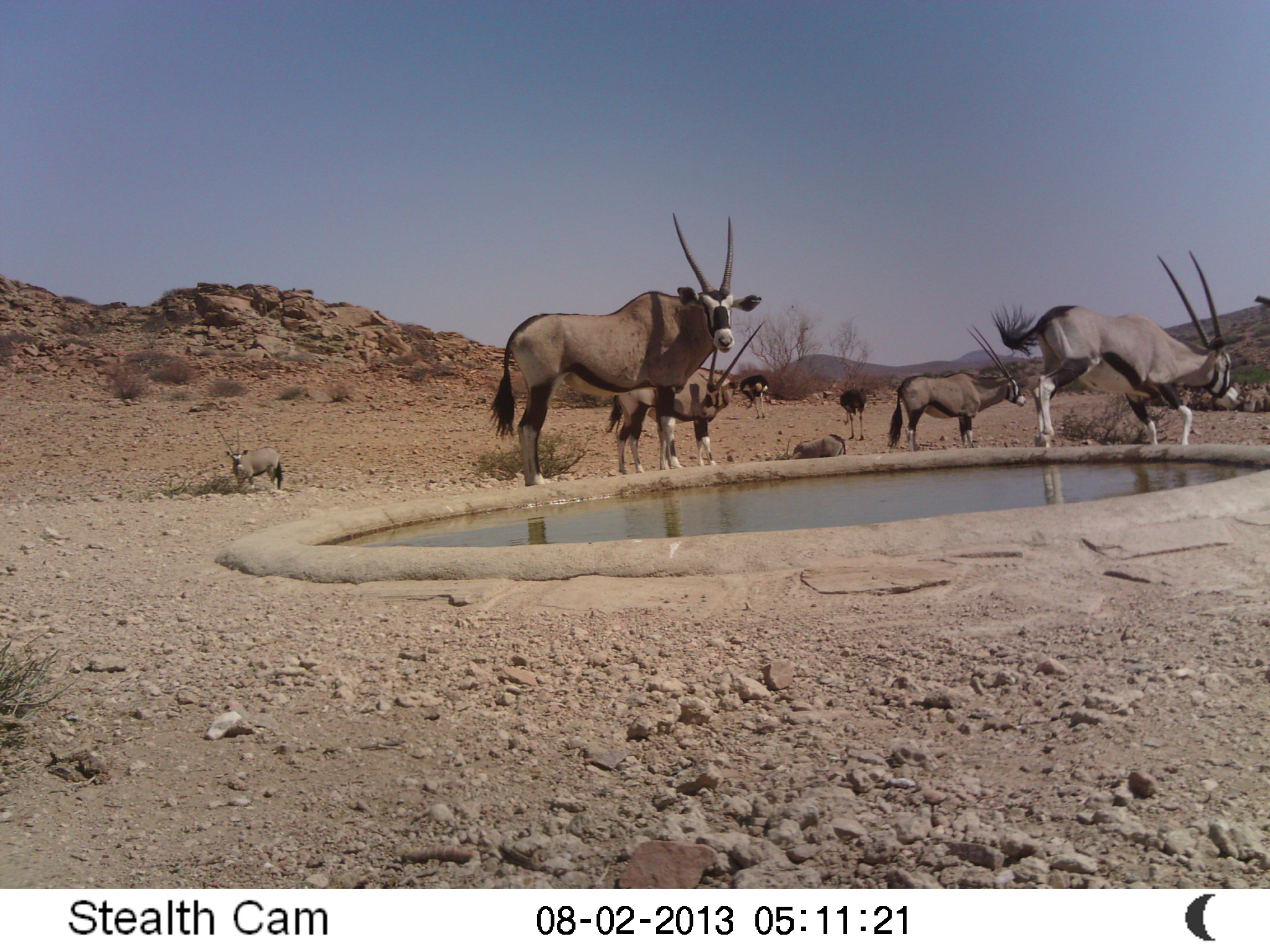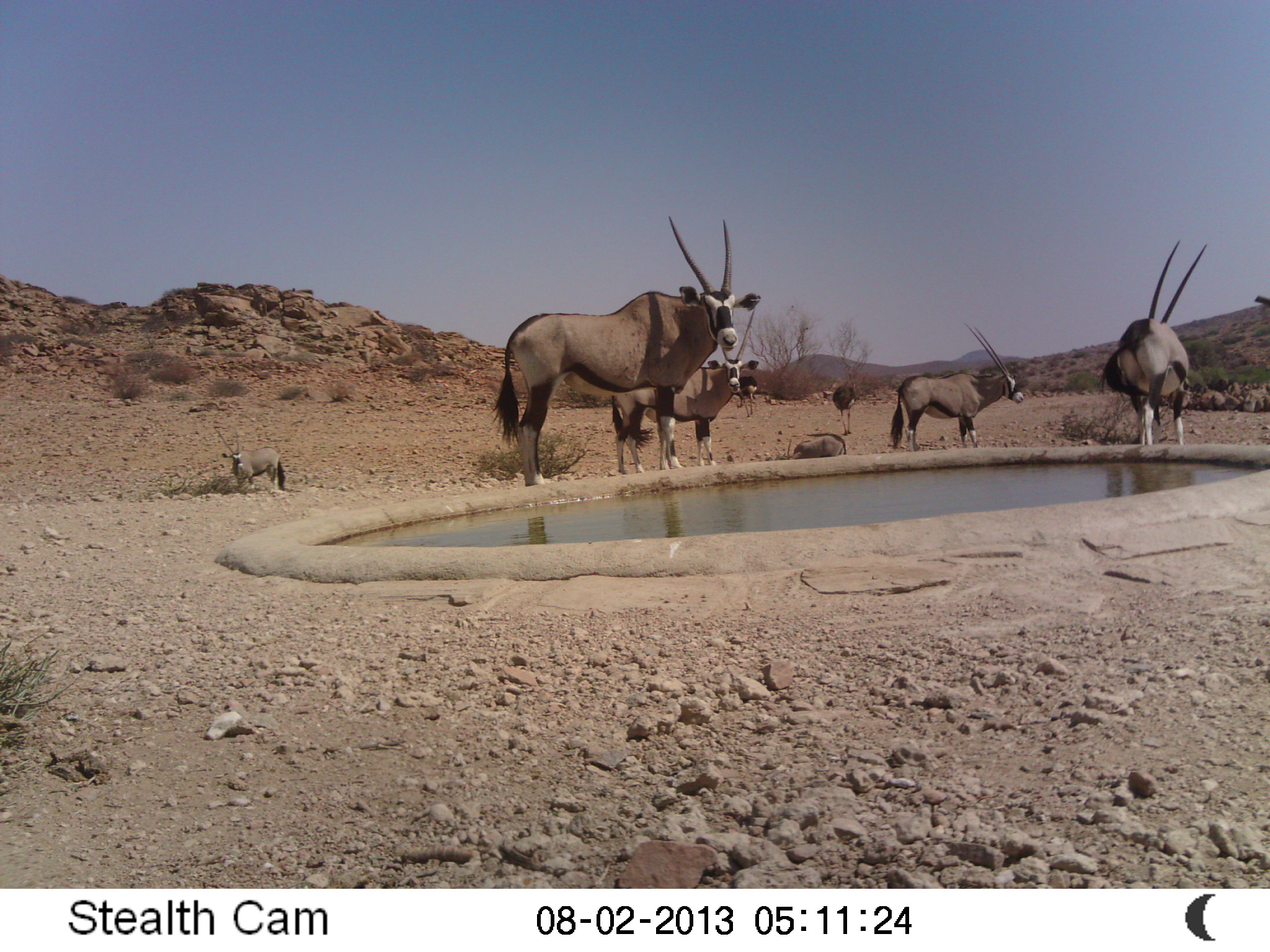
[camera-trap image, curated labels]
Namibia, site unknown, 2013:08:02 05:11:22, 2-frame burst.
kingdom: Animalia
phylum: Chordata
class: Mammalia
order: Artiodactyla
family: Bovidae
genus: Oryx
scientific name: Oryx gazella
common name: gemsbok